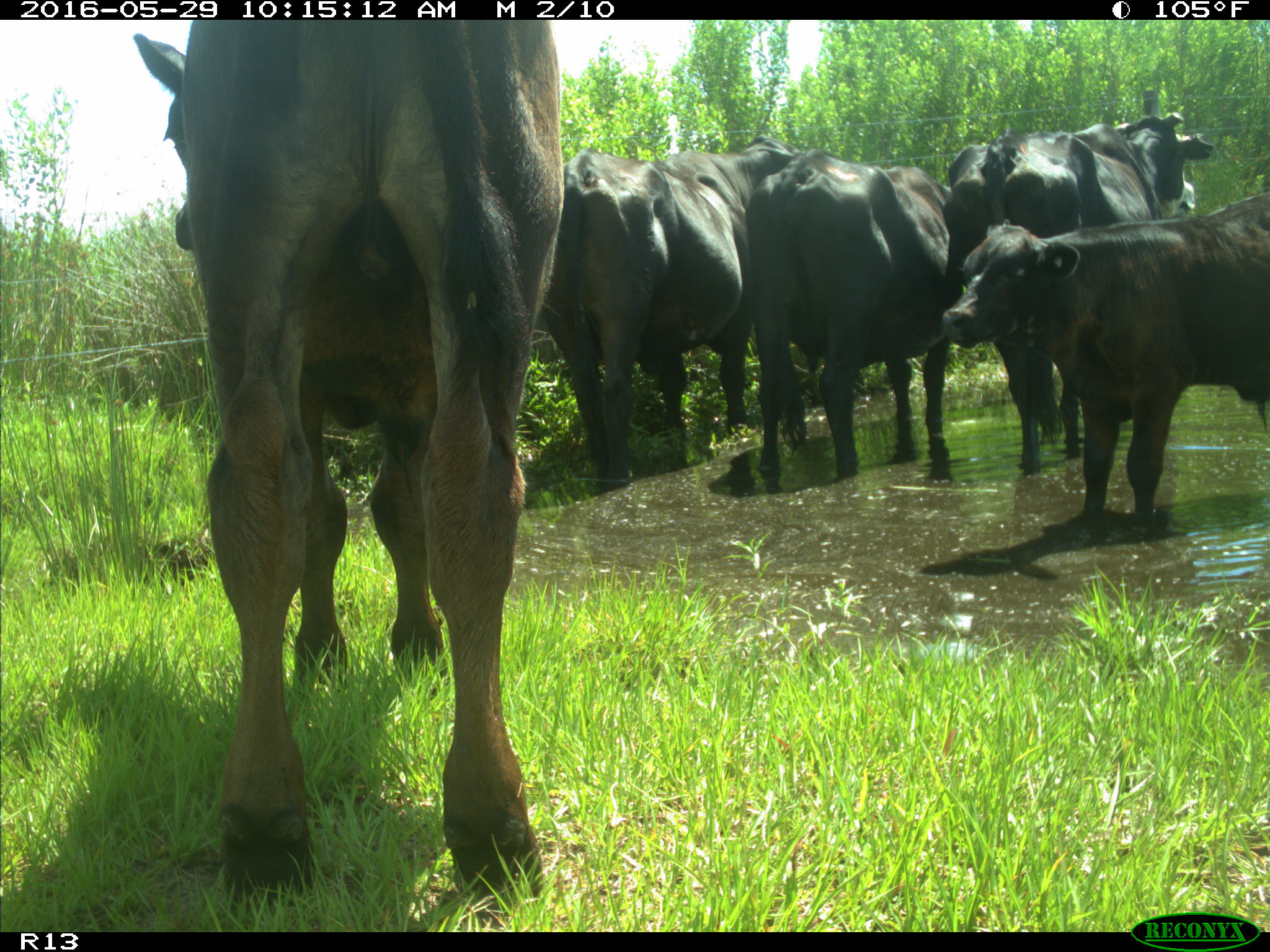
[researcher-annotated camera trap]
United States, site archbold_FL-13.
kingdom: Animalia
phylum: Chordata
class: Mammalia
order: Artiodactyla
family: Bovidae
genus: Bos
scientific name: Bos taurus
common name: domestic cow